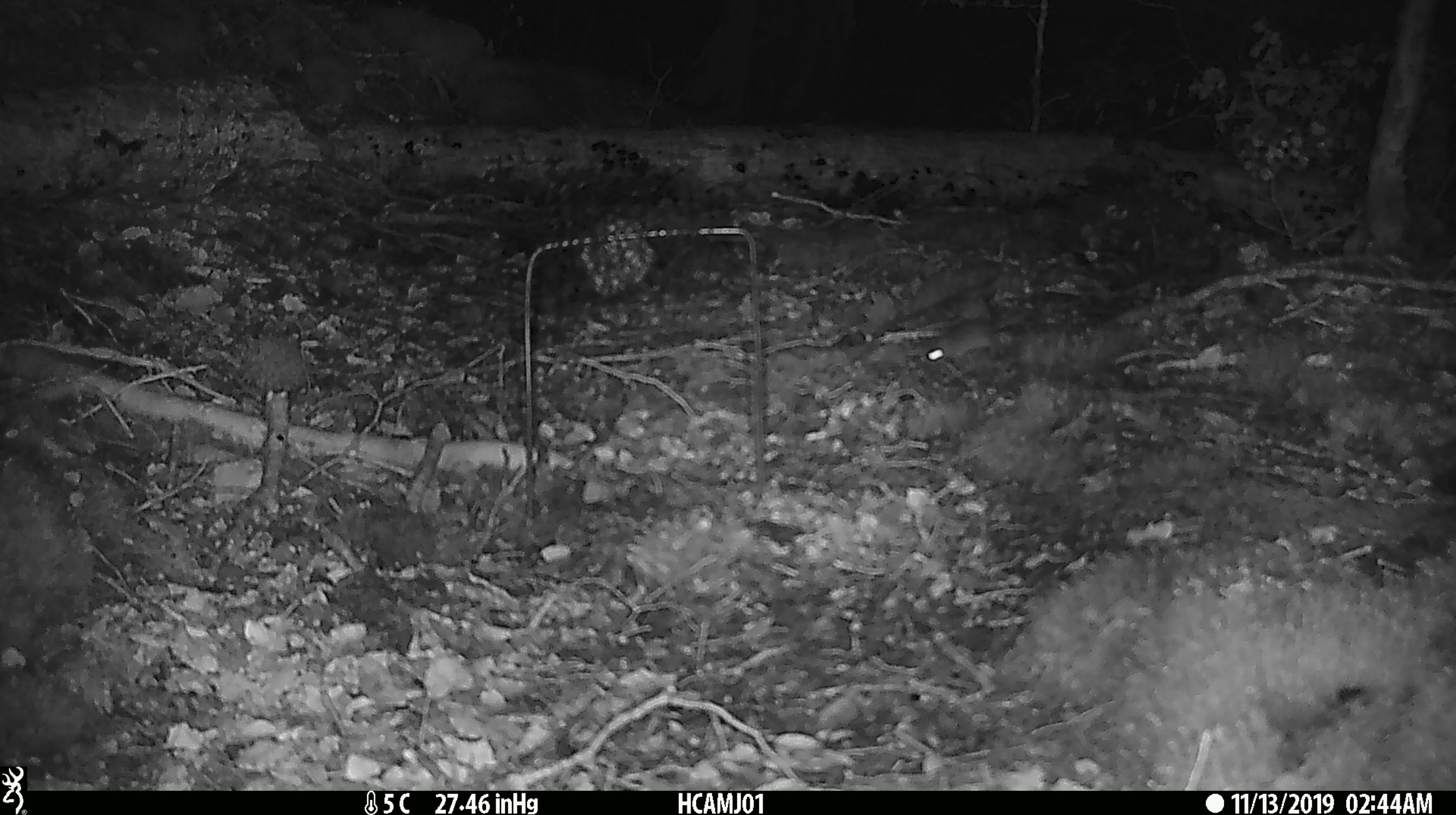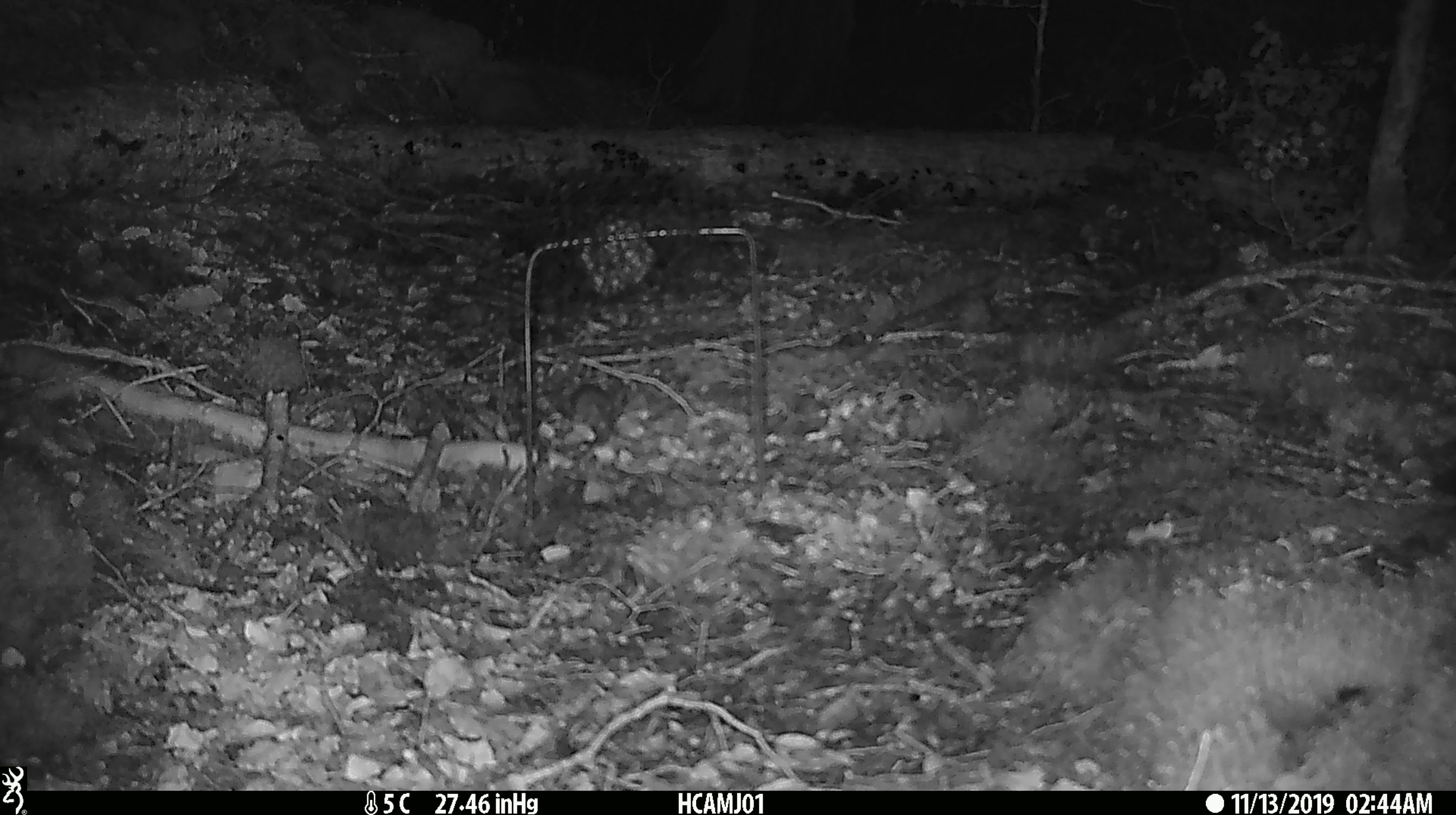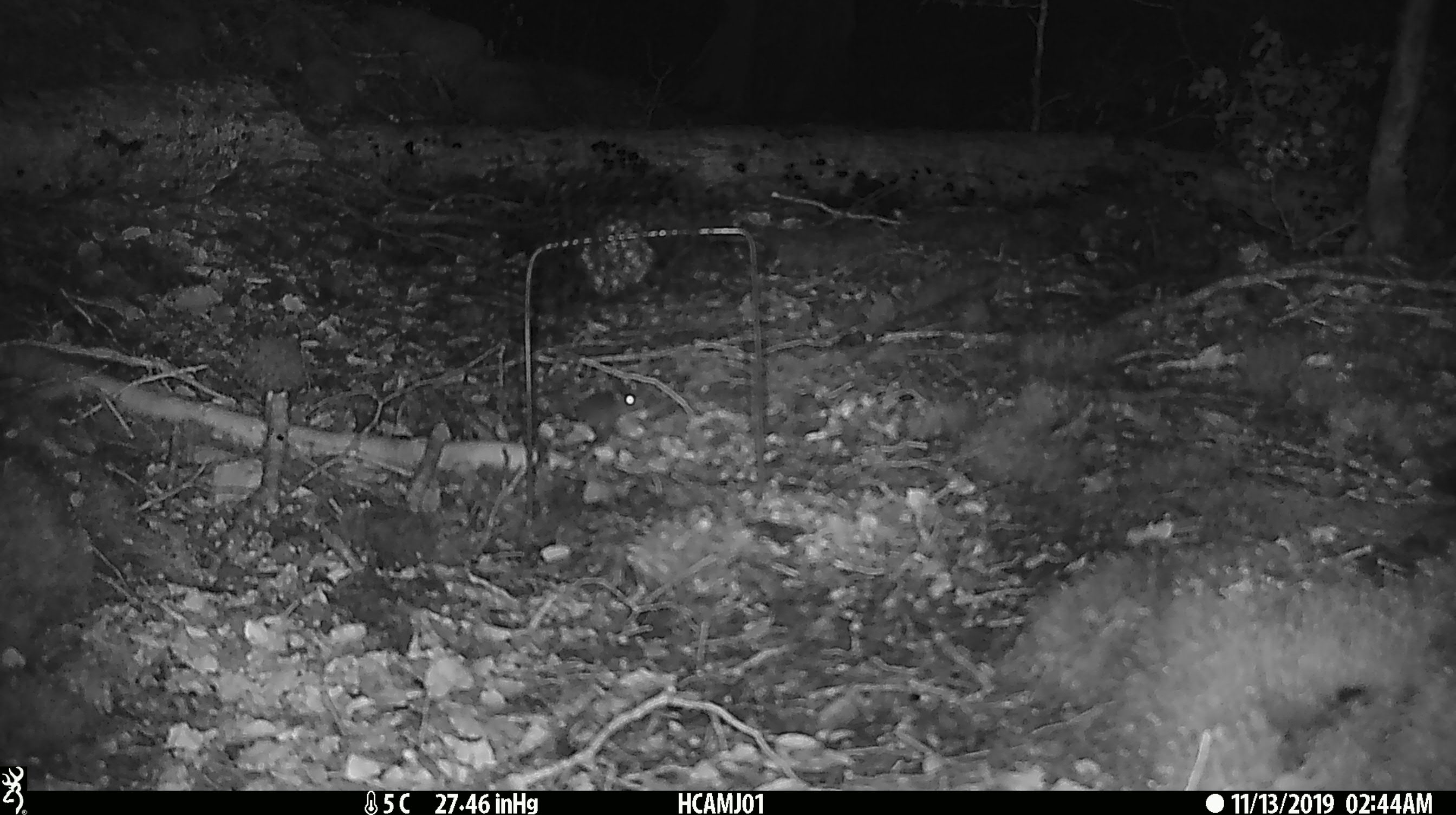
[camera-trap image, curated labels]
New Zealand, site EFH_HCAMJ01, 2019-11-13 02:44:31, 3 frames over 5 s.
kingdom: Animalia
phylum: Chordata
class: Mammalia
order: Rodentia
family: Muridae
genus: Mus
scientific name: Mus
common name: mouse